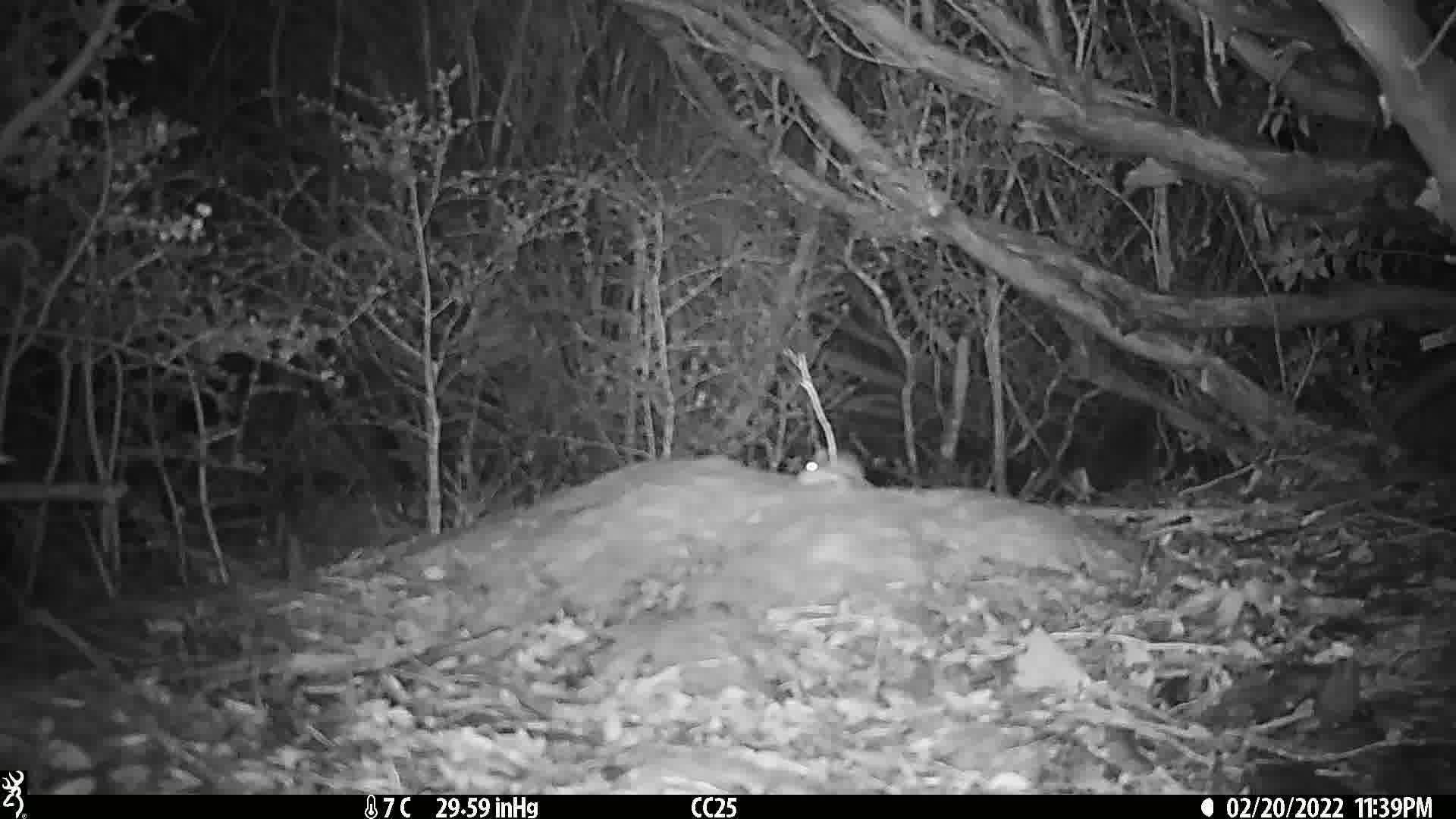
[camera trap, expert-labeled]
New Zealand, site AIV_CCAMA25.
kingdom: Animalia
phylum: Chordata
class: Mammalia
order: Rodentia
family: Muridae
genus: Mus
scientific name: Mus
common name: mouse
Mouse (Mus).